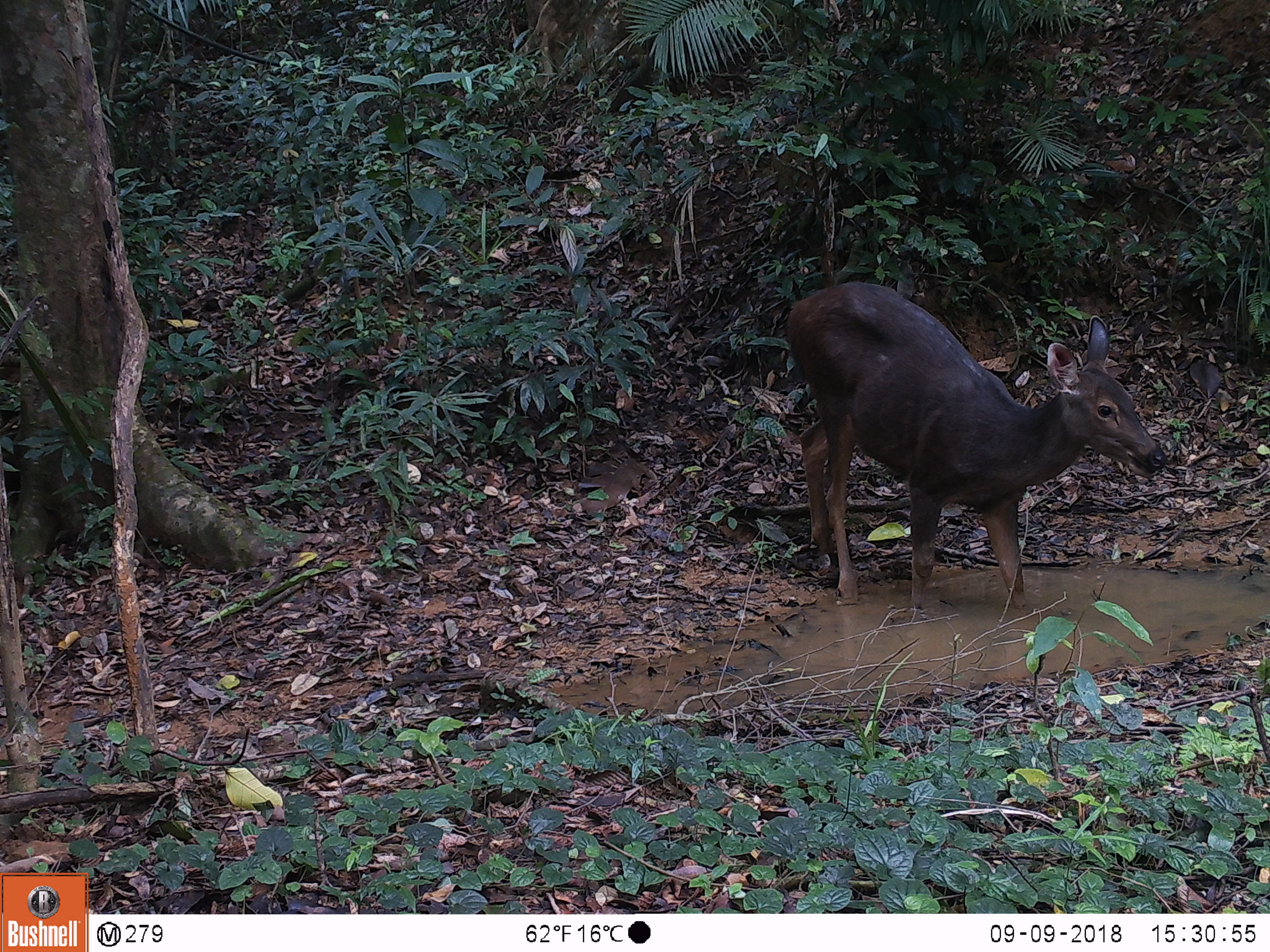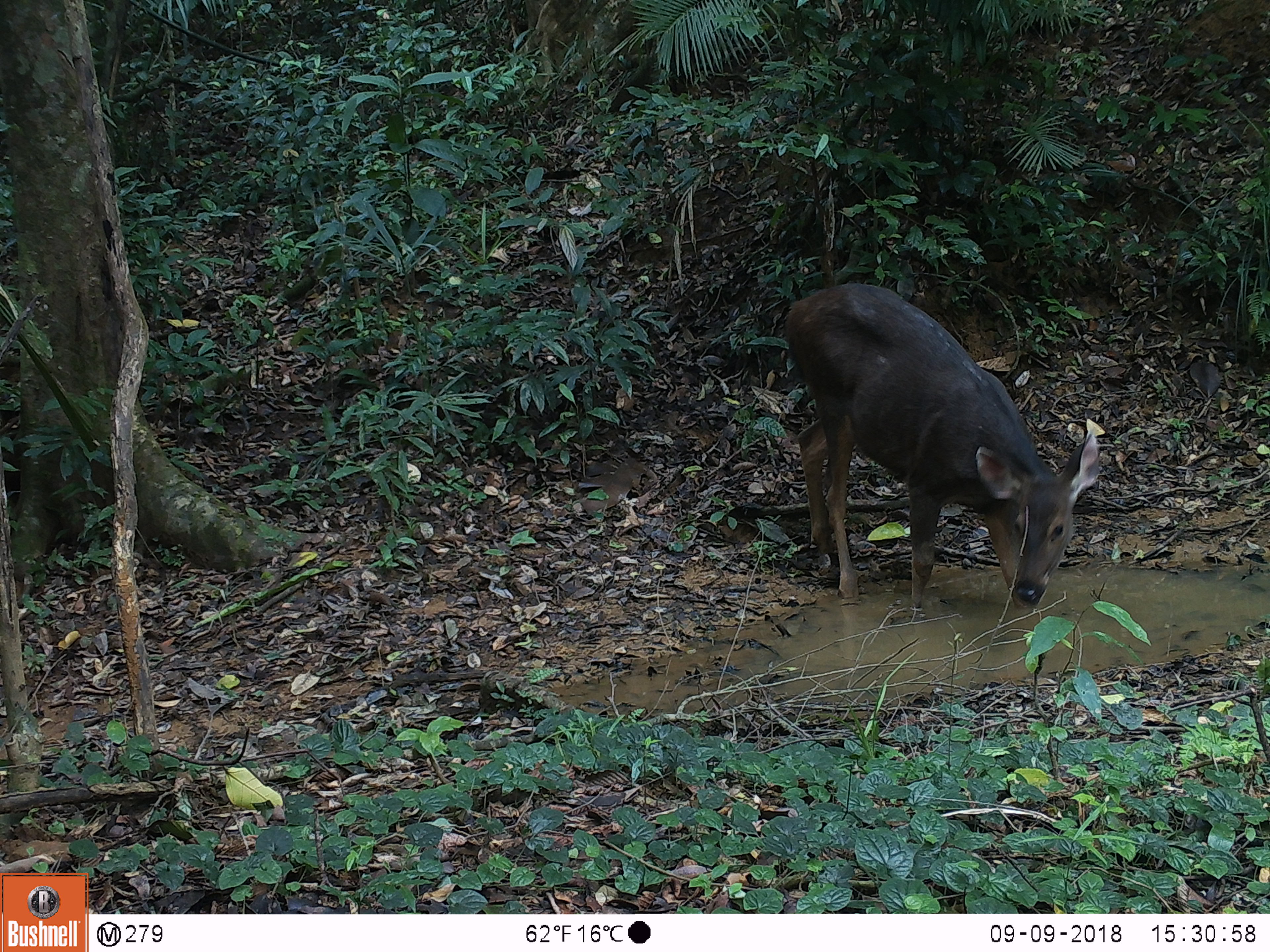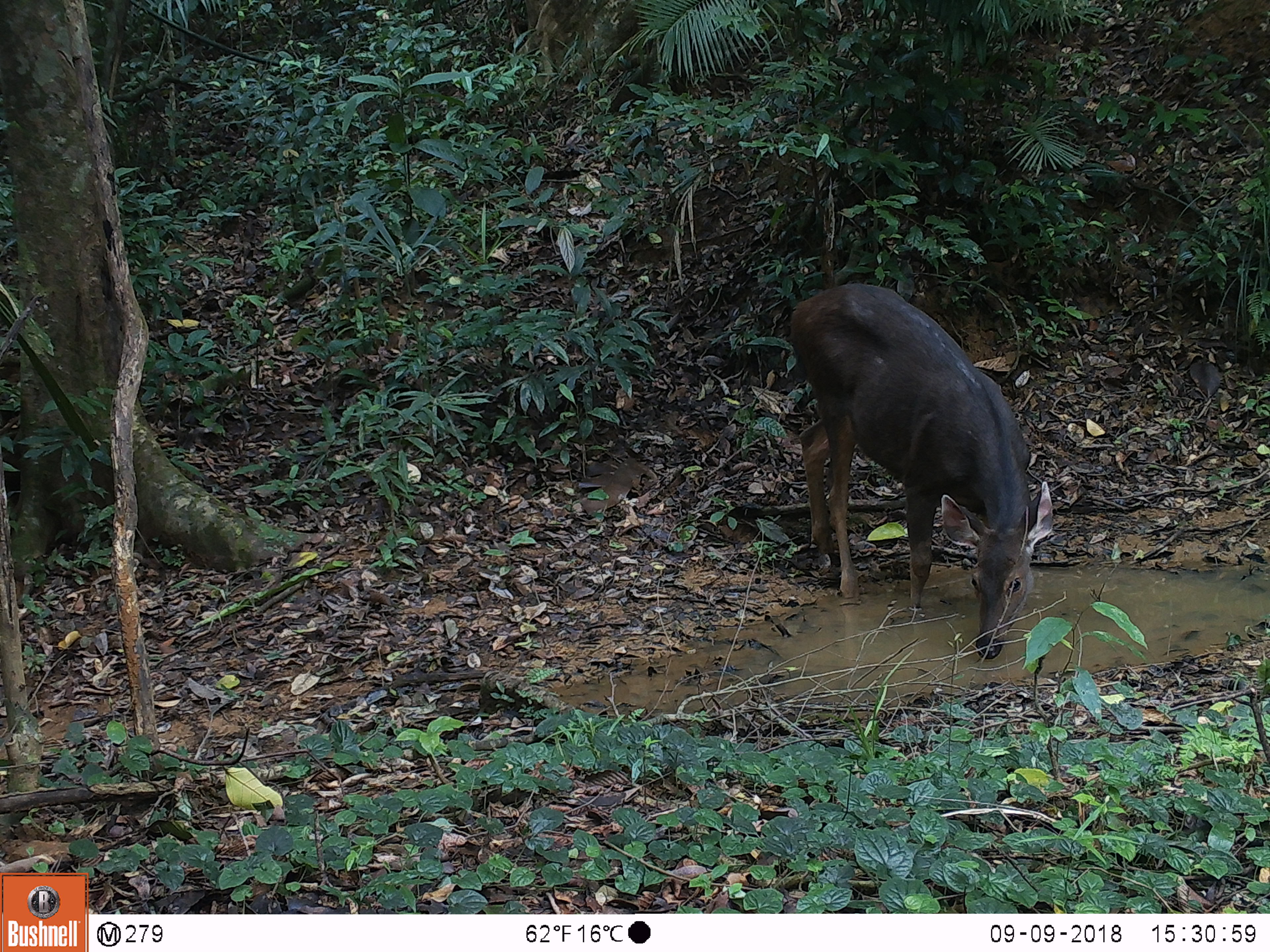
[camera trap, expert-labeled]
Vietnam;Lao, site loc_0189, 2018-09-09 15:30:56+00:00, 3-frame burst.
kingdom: Animalia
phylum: Chordata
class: Mammalia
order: Artiodactyla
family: Cervidae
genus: Rusa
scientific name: Rusa unicolor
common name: sambar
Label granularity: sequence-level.